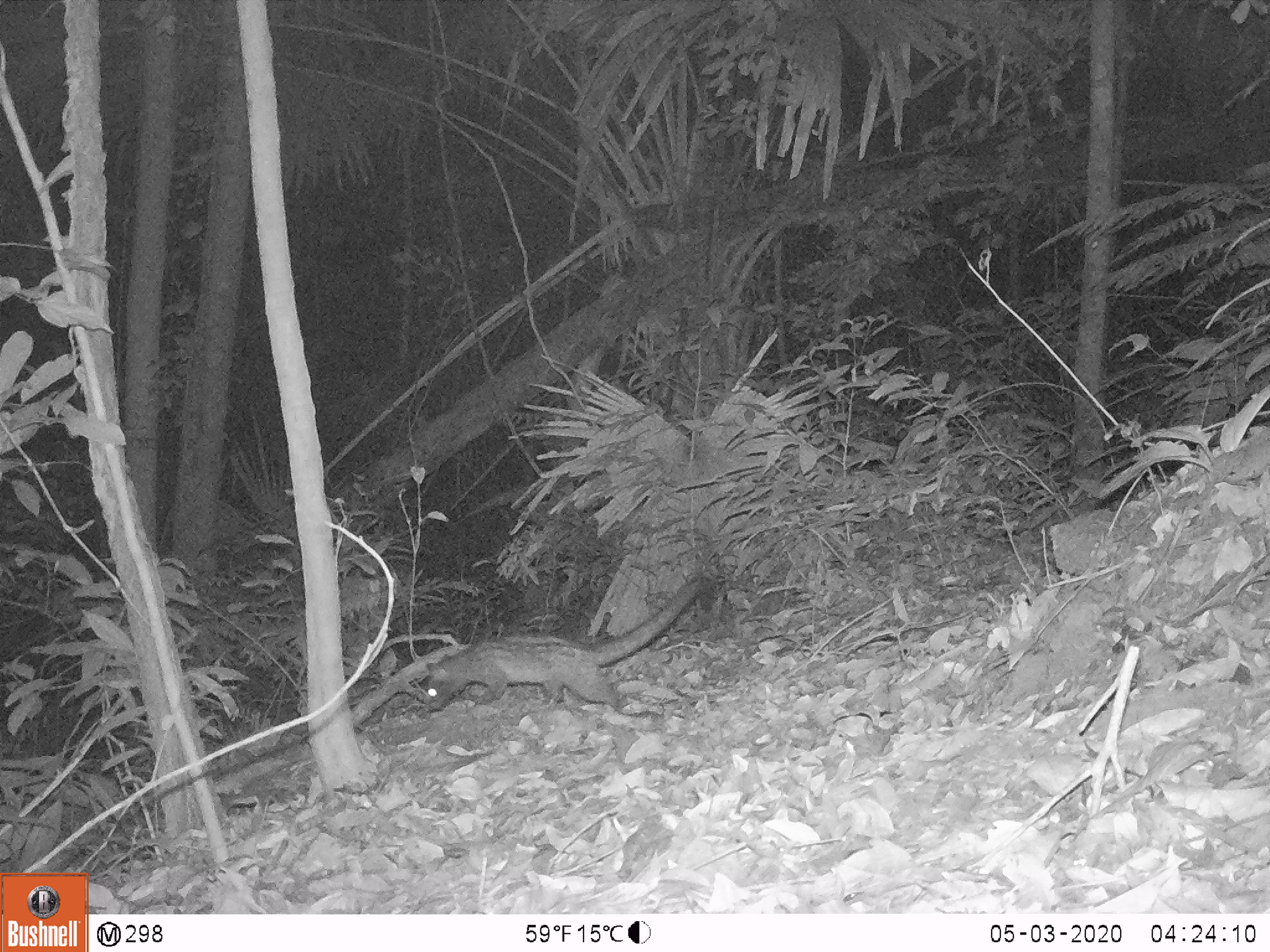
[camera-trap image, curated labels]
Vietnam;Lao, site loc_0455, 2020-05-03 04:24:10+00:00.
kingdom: Animalia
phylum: Chordata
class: Mammalia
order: Carnivora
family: Viverridae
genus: Paradoxurus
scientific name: Paradoxurus hermaphroditus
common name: common palm civet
Common palm civet (Paradoxurus hermaphroditus). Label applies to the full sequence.